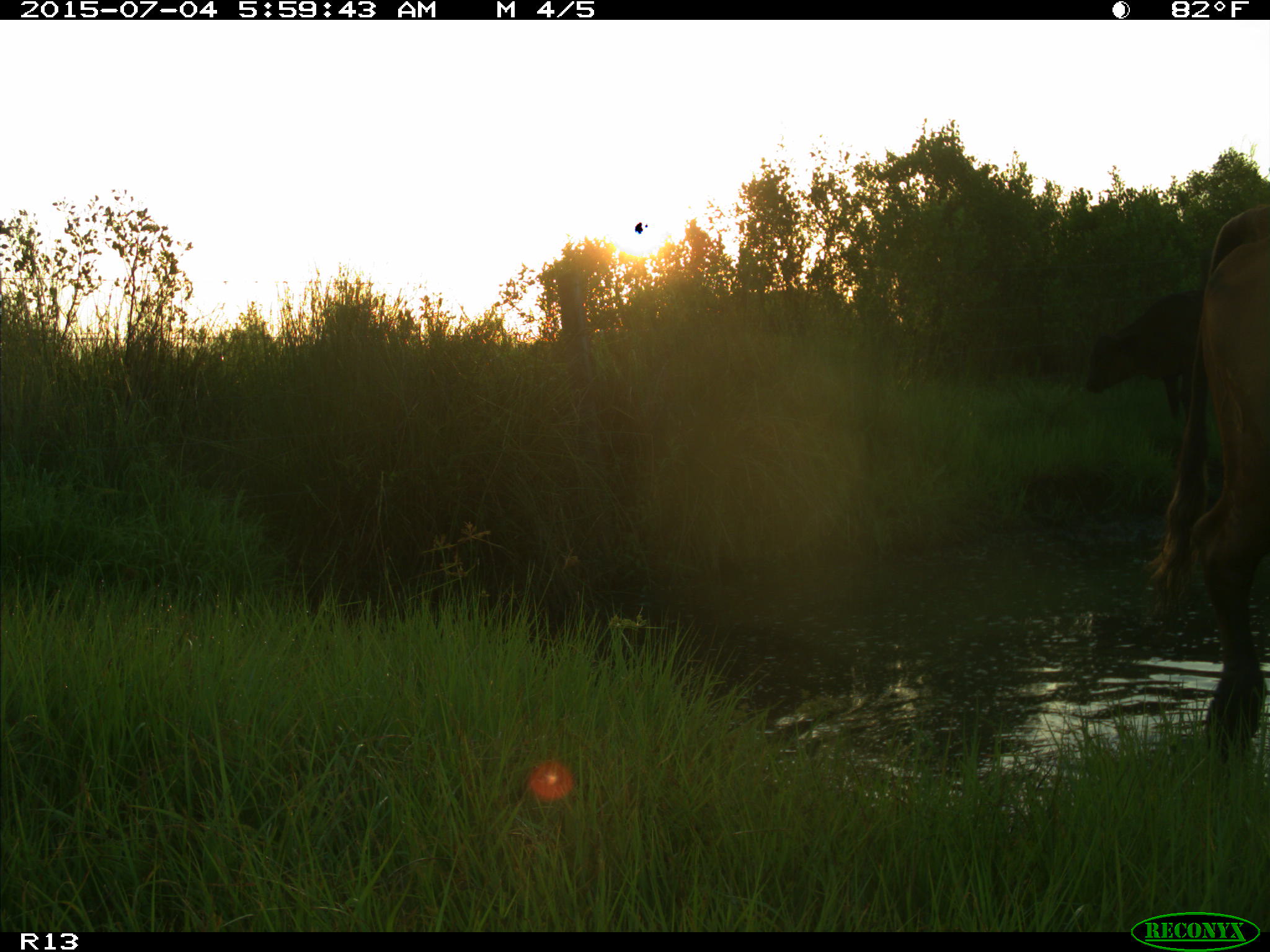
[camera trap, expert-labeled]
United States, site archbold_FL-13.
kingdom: Animalia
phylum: Chordata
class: Mammalia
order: Artiodactyla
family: Bovidae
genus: Bos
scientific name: Bos taurus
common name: domestic cow